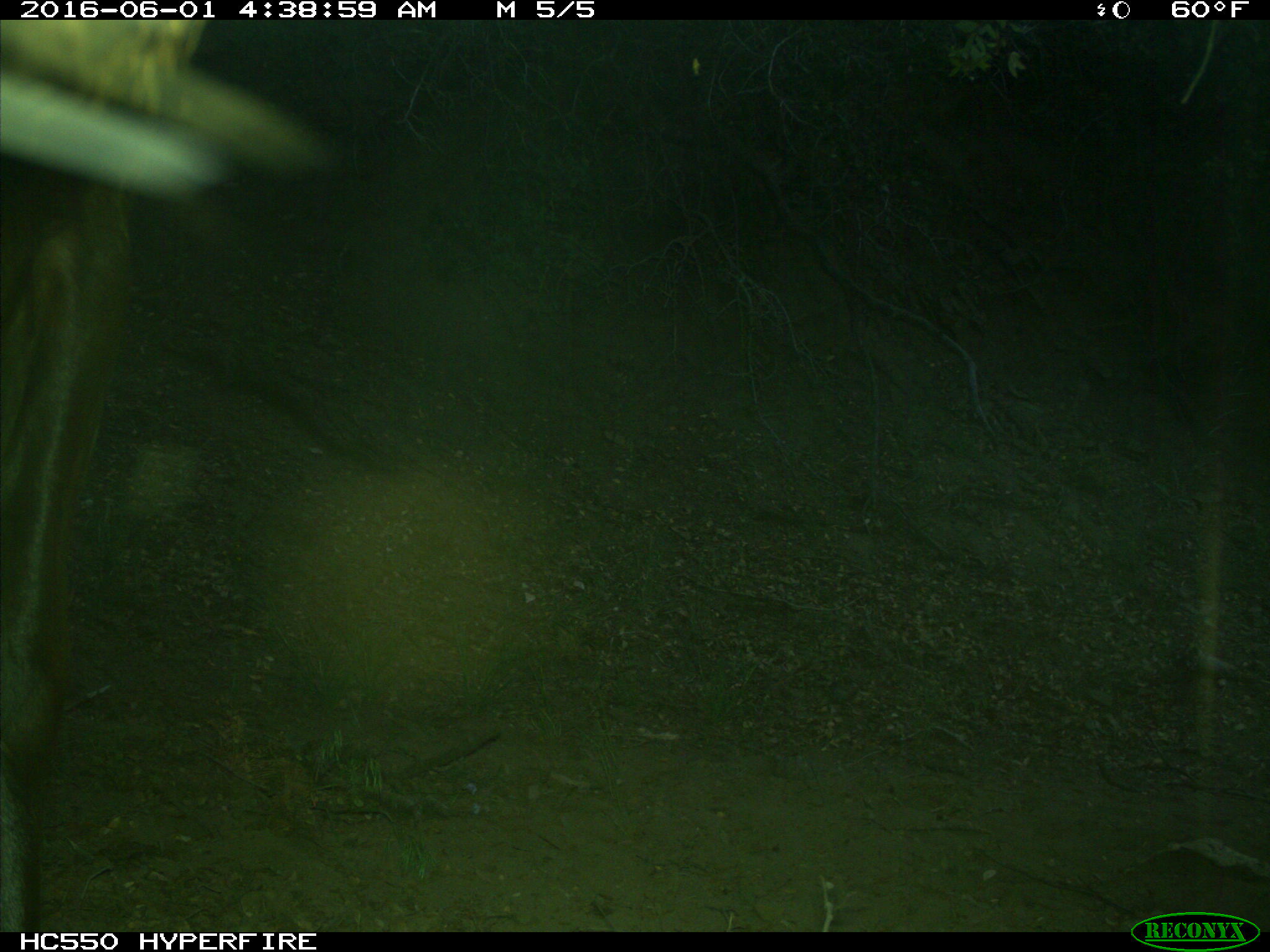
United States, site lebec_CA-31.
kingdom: Animalia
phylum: Chordata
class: Mammalia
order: Artiodactyla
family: Cervidae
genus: Cervus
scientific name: Cervus canadensis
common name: elk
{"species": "Cervus canadensis (elk)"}